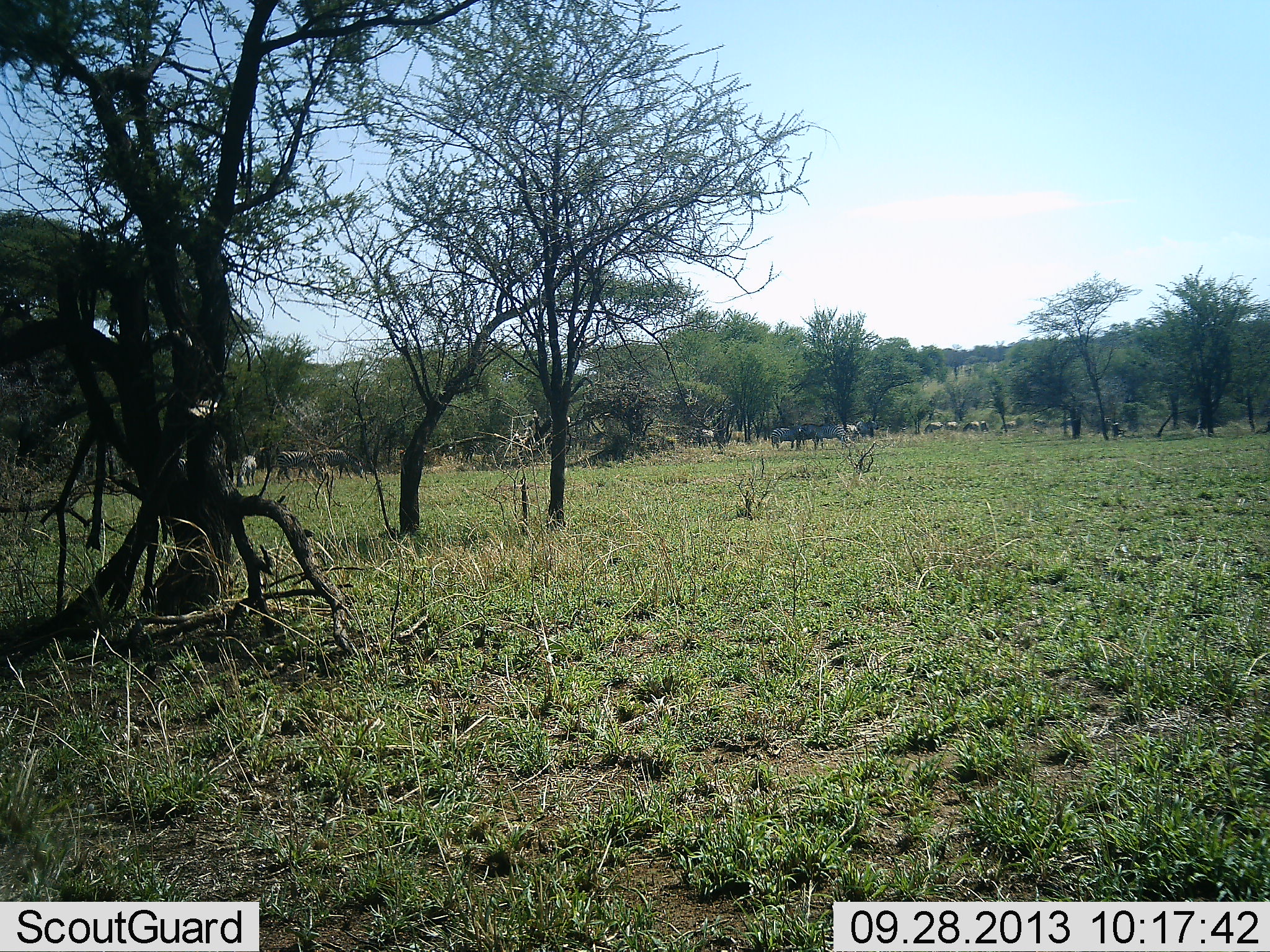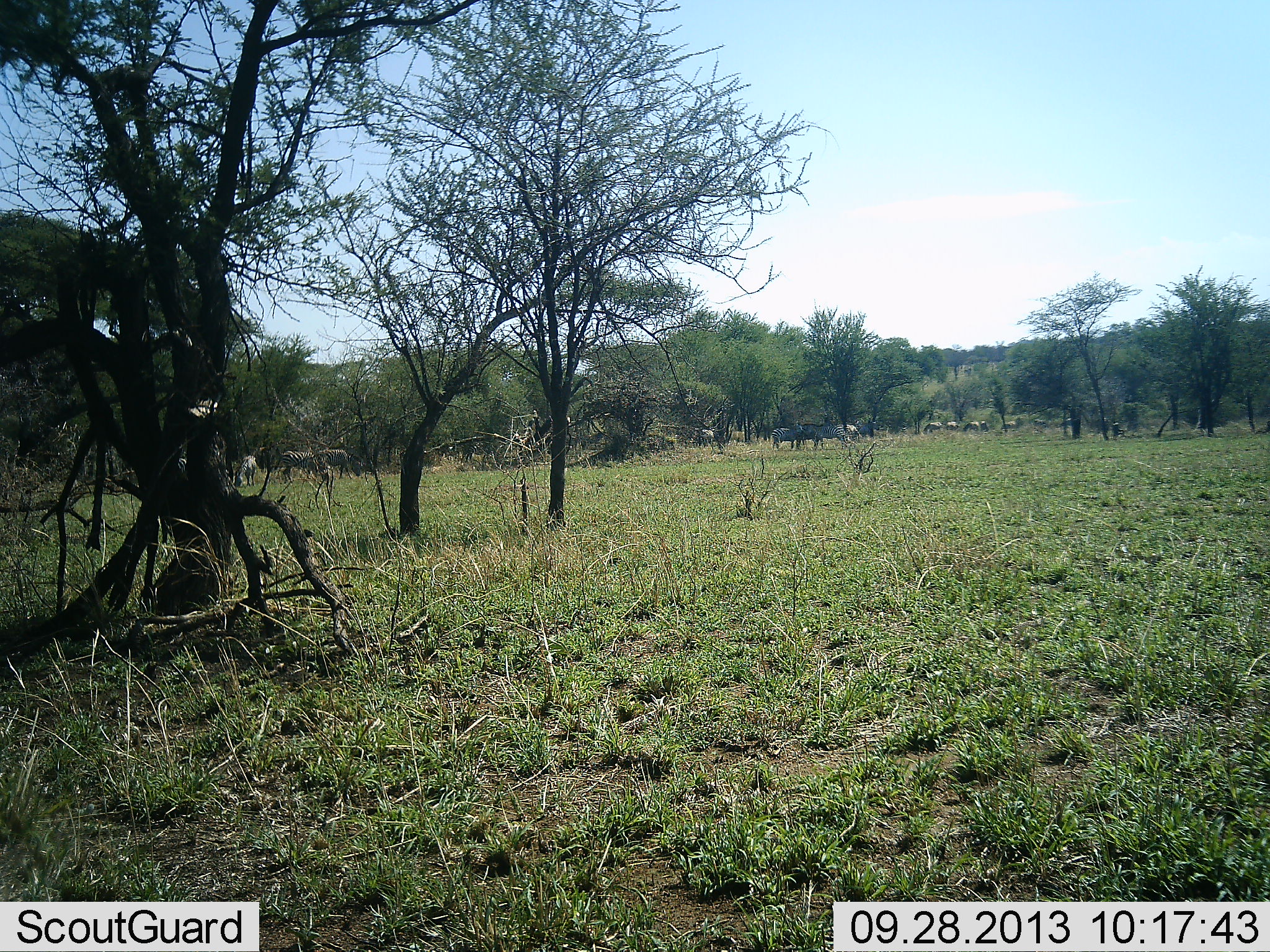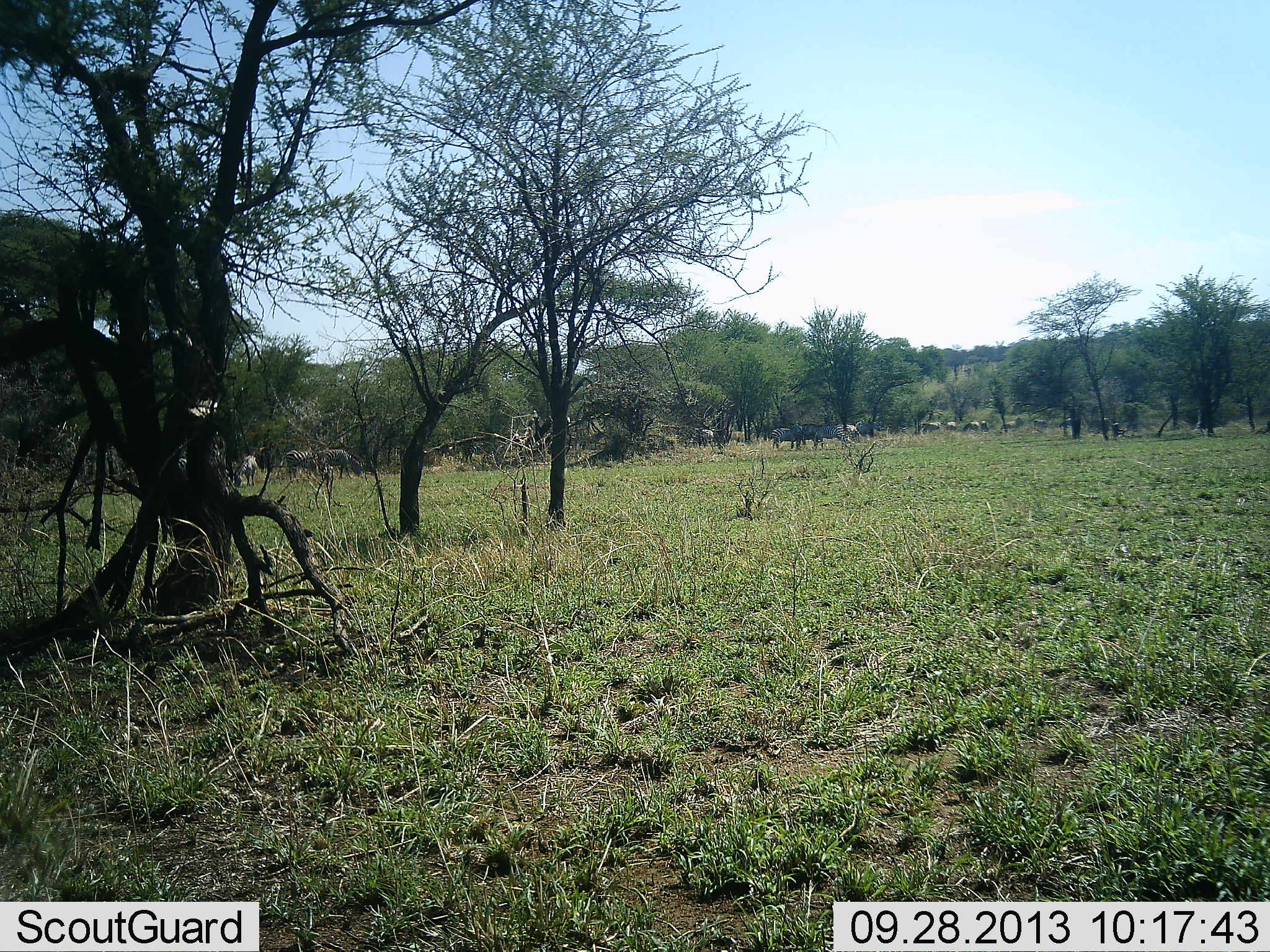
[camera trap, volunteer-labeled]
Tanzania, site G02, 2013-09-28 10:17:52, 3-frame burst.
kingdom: Animalia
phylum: Chordata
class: Mammalia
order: Perissodactyla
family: Equidae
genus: Equus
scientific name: Equus quagga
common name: plains zebra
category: zebra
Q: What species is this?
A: Zebra (plains zebra) (Equus quagga).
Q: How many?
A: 9.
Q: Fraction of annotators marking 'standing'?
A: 80%.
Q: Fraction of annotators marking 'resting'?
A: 0%.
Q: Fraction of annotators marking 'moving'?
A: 40%.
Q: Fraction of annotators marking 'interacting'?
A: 0%.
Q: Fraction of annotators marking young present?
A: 0%.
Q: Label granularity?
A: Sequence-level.